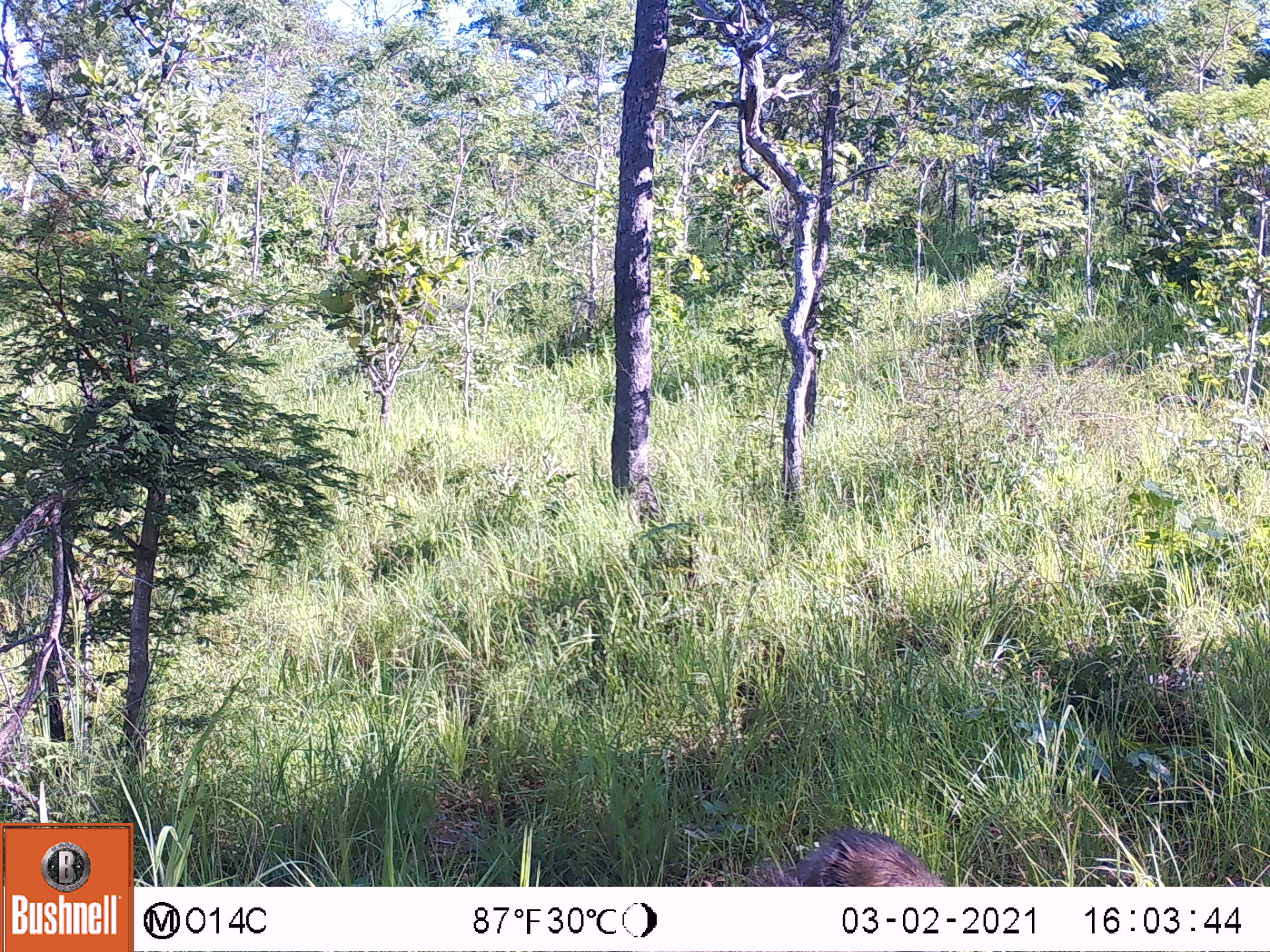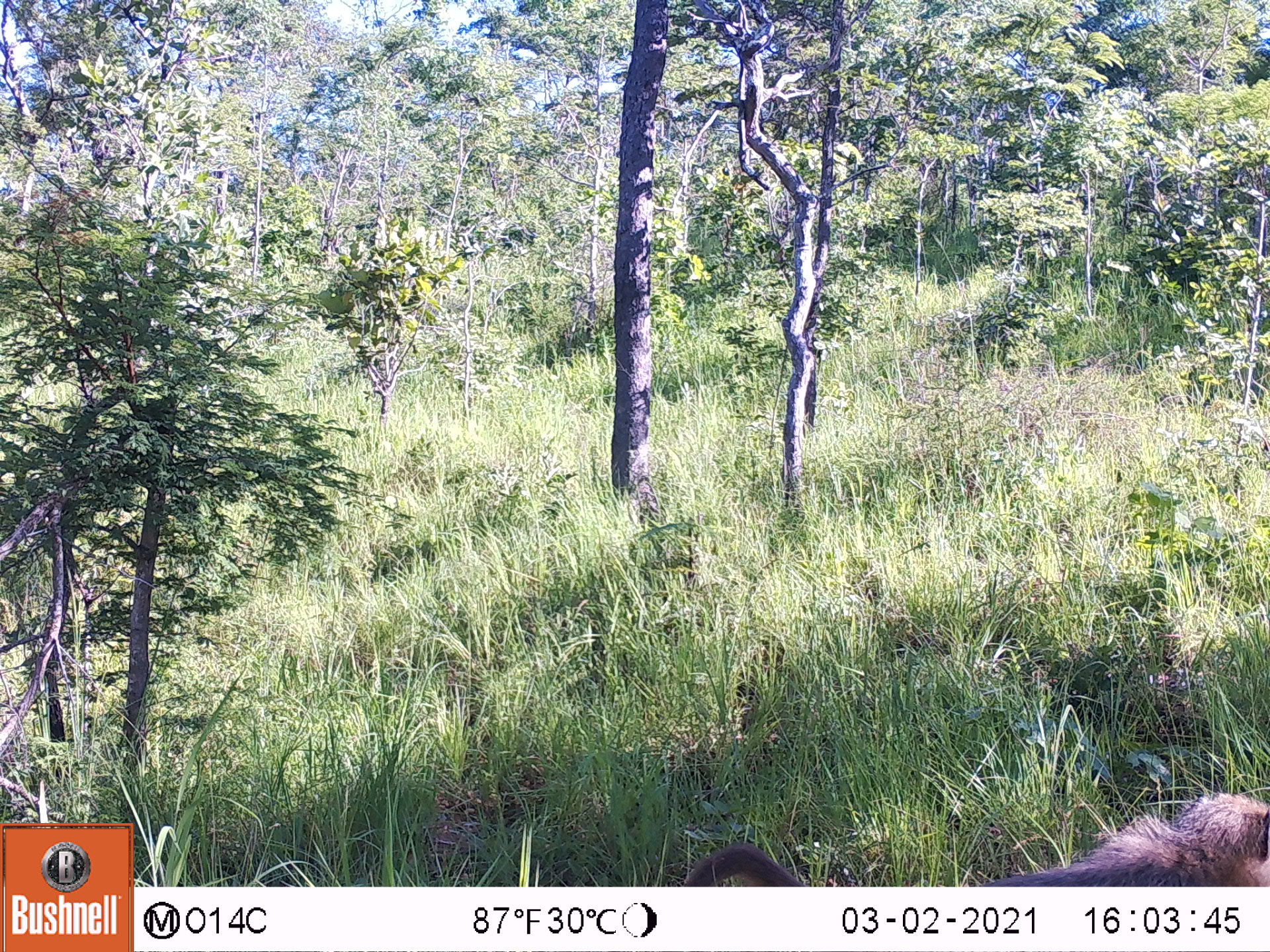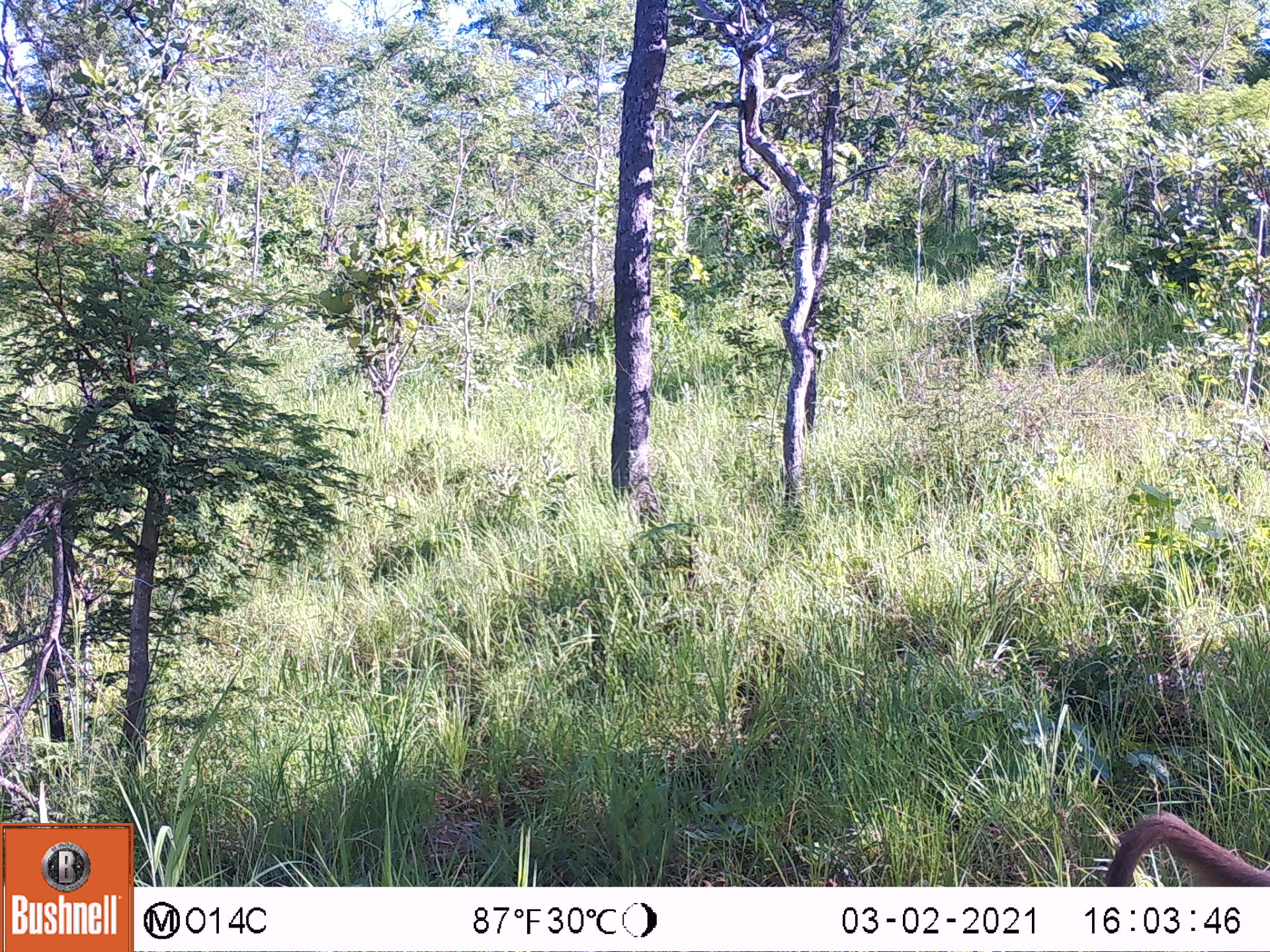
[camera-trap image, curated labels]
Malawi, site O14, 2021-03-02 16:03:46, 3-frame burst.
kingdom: Animalia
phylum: Chordata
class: Mammalia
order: Primates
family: Cercopithecidae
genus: Papio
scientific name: Papio cynocephalus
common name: yellow baboon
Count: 1.